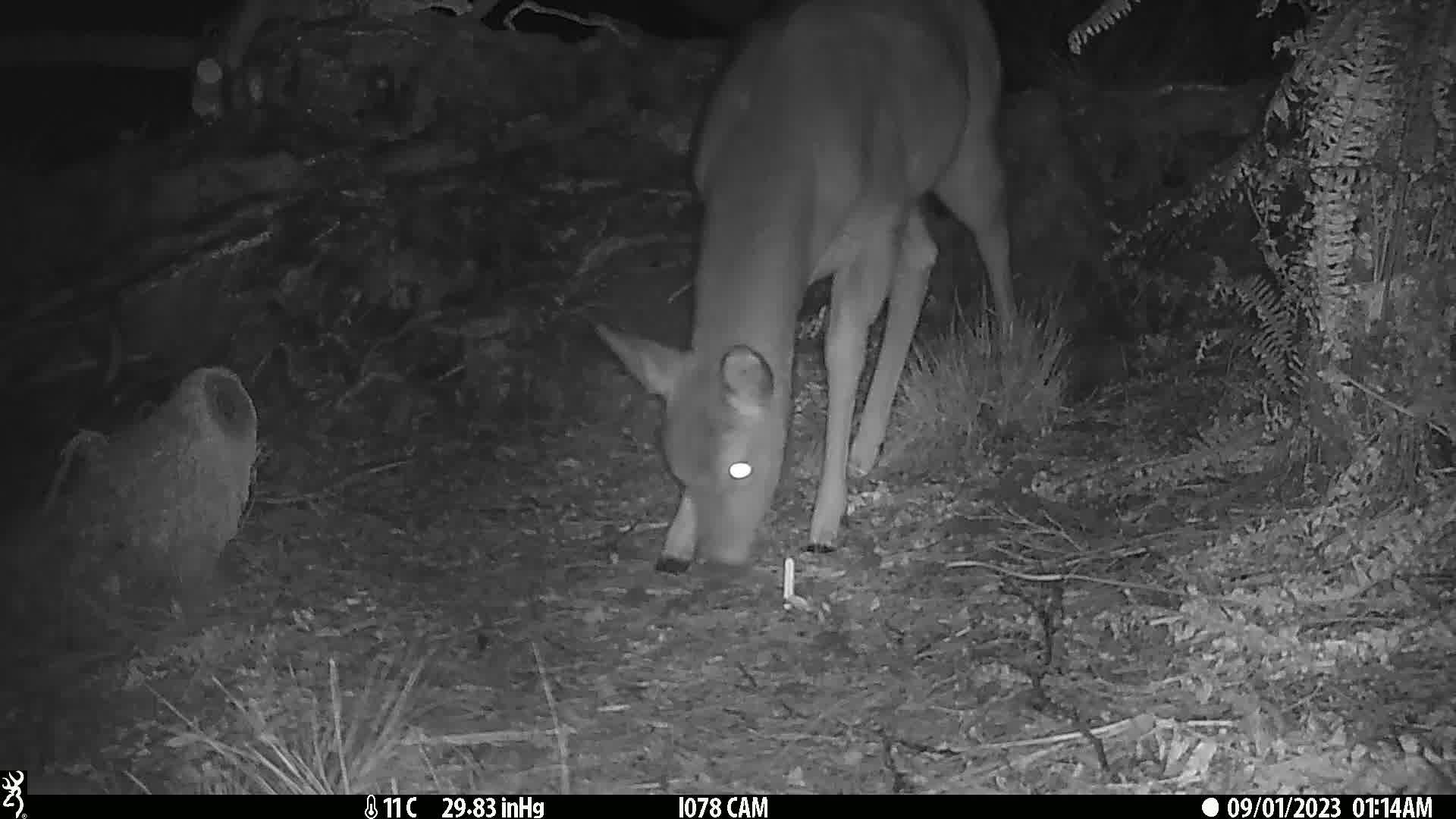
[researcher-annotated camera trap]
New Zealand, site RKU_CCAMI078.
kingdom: Animalia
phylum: Chordata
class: Mammalia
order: Artiodactyla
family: Cervidae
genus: Odocoileus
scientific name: Odocoileus virginianus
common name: white-tailed deer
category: white tailed deer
White tailed deer (white-tailed deer) (Odocoileus virginianus).